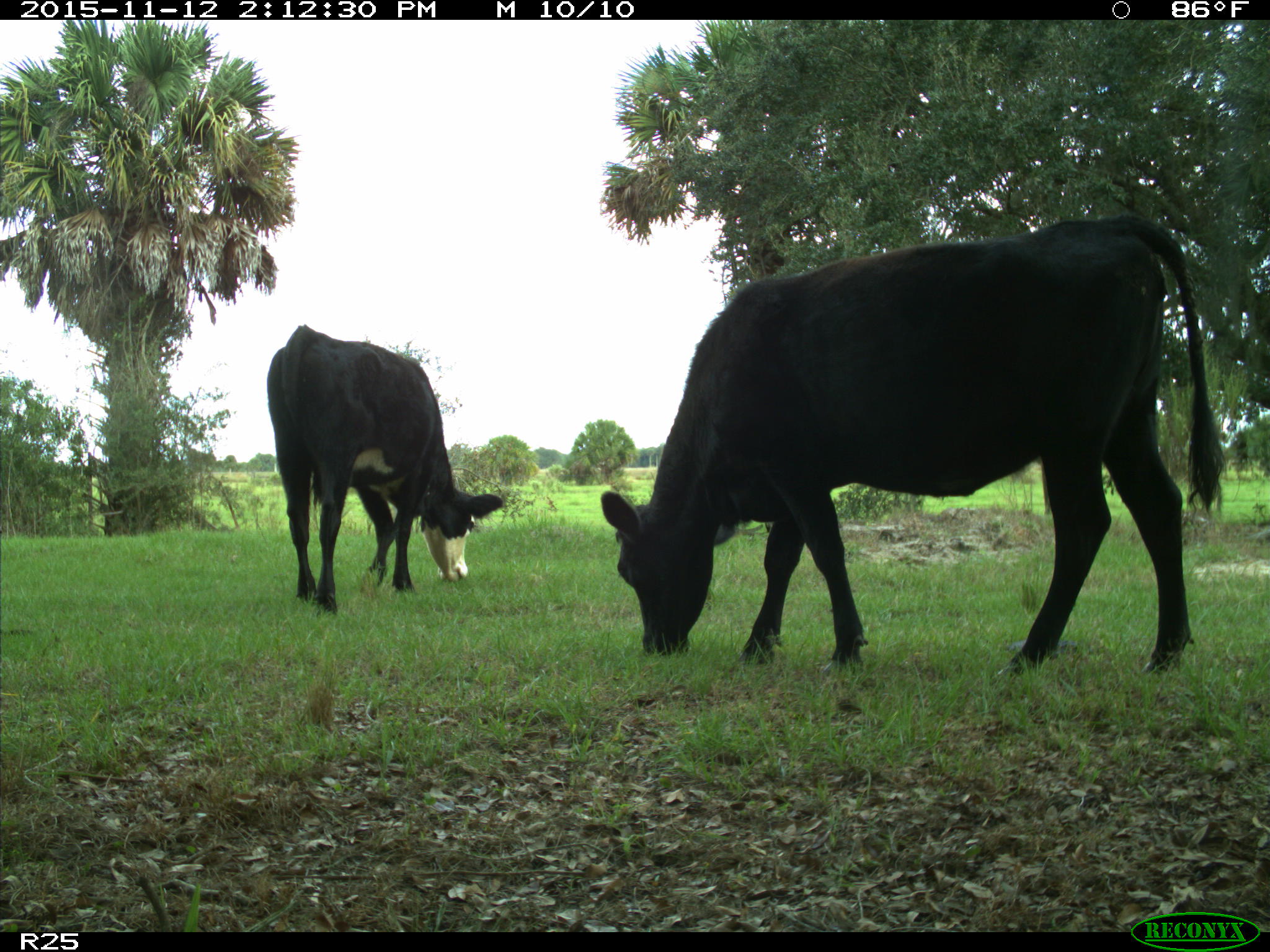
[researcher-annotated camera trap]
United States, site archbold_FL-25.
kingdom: Animalia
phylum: Chordata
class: Mammalia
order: Artiodactyla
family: Bovidae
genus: Bos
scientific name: Bos taurus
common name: domestic cow